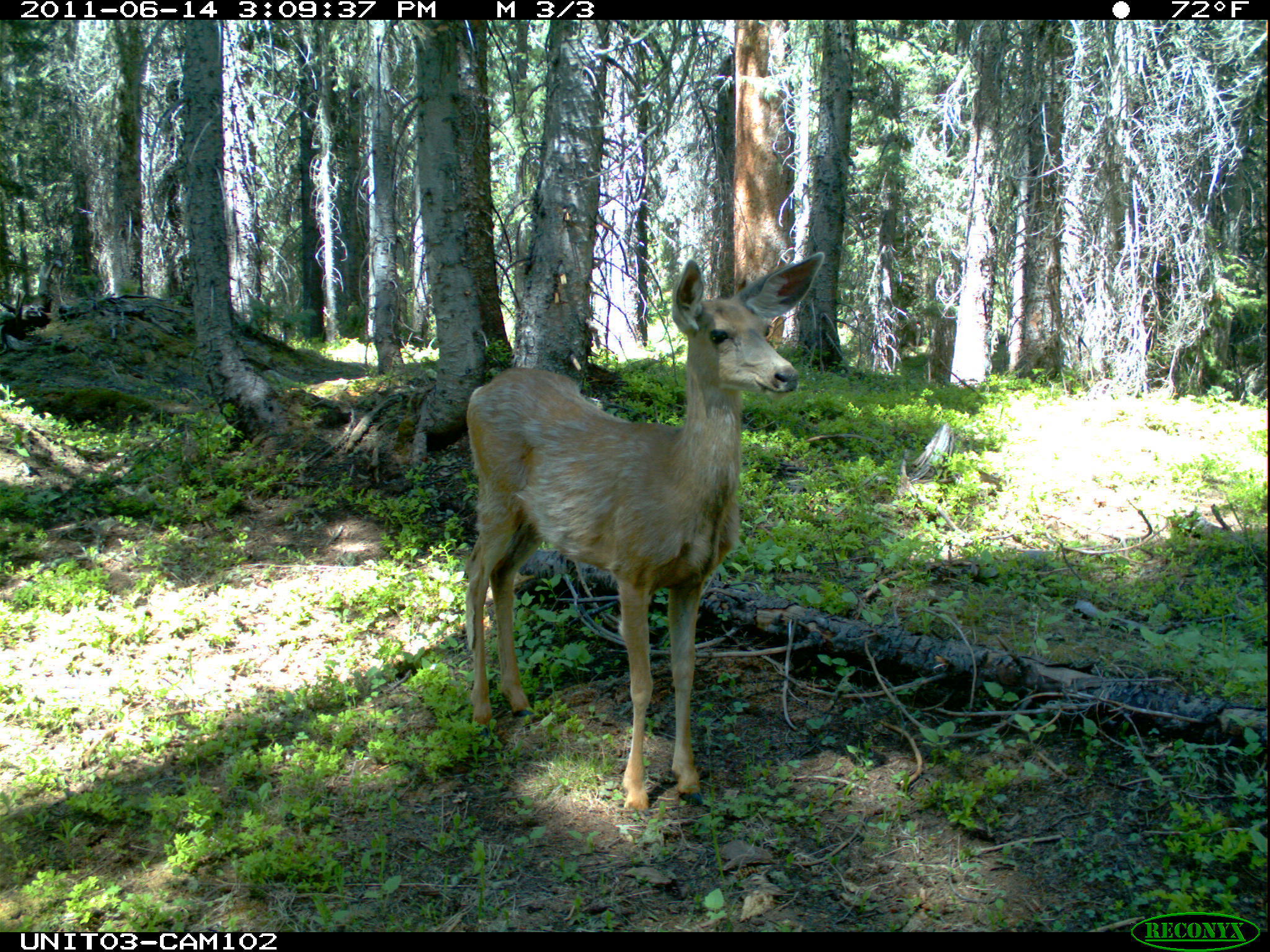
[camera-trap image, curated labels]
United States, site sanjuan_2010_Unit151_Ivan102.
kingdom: Animalia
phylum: Chordata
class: Mammalia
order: Artiodactyla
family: Cervidae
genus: Odocoileus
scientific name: Odocoileus hemionus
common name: mule deer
Odocoileus hemionus (mule deer).